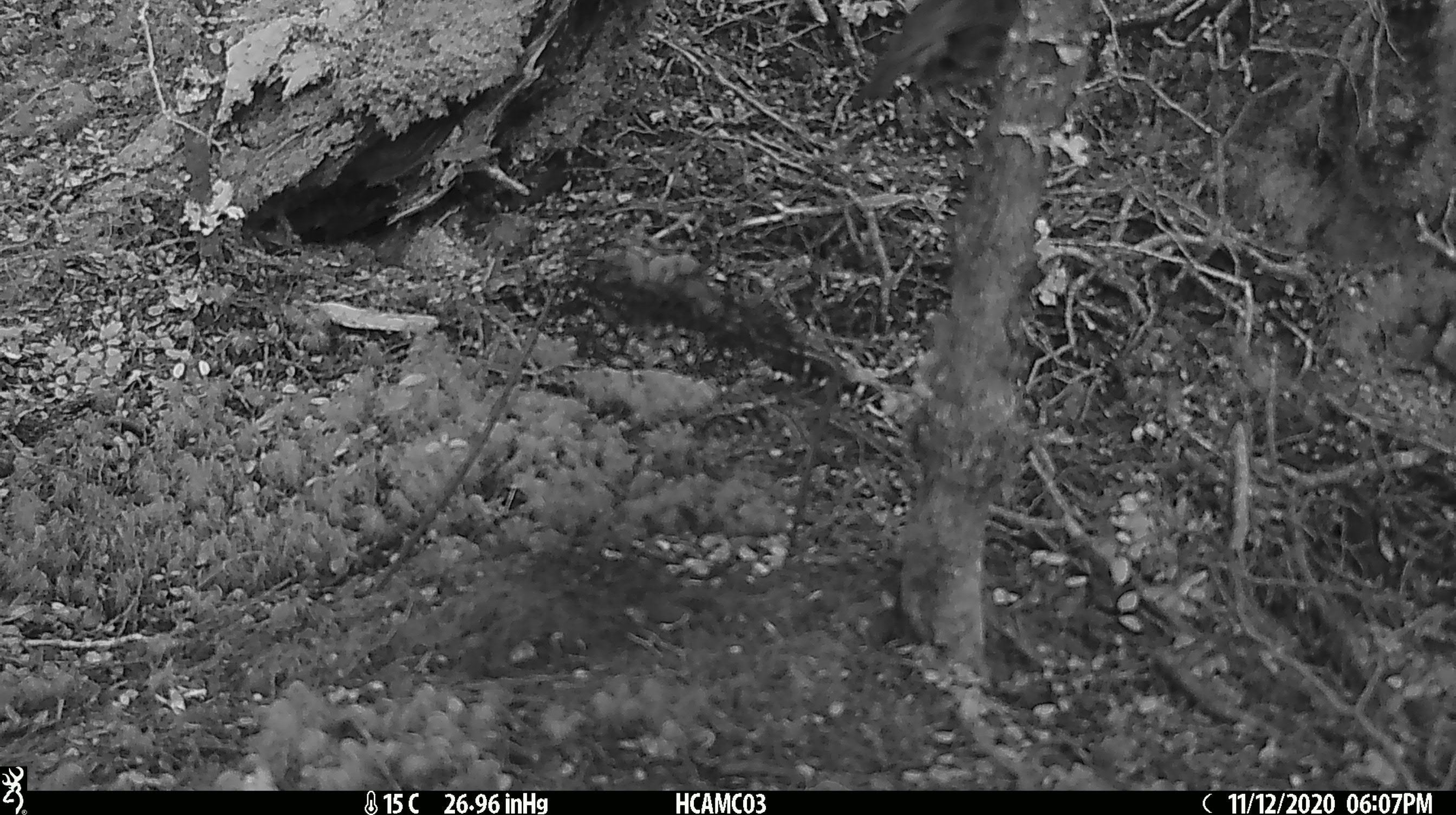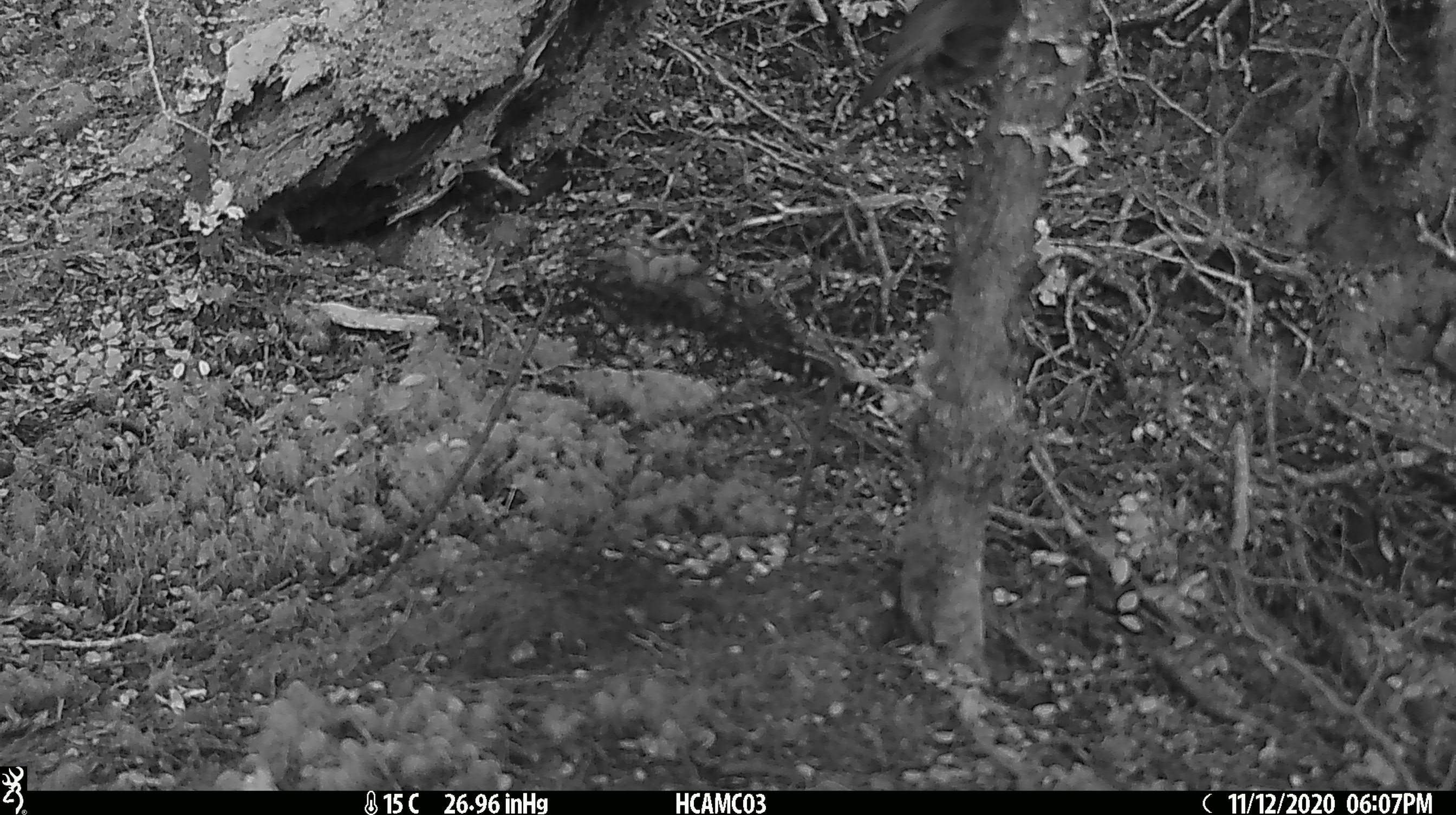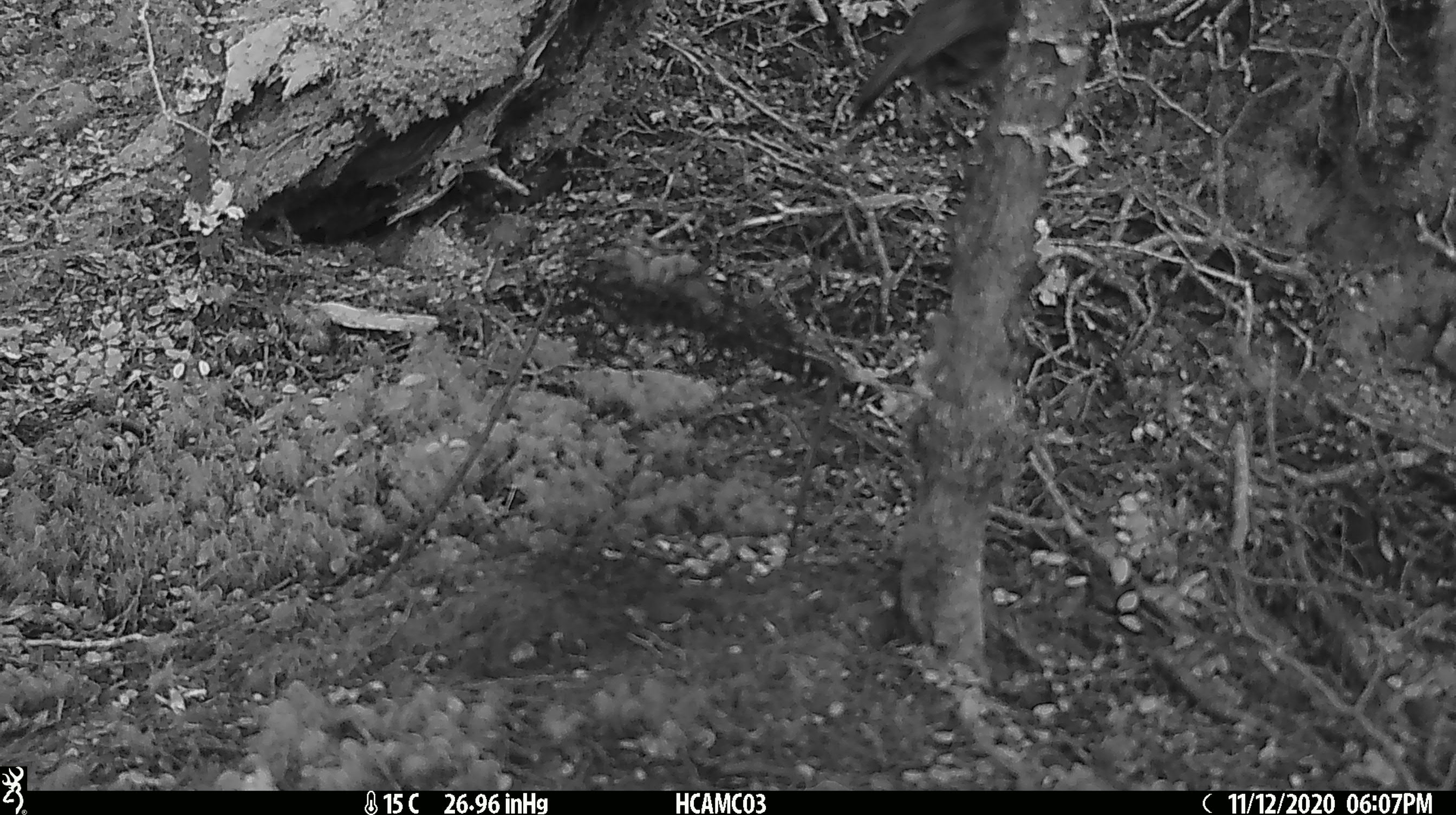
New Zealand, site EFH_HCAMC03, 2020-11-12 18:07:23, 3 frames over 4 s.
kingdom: Animalia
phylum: Chordata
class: Aves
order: Passeriformes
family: Petroicidae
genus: Petroica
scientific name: Petroica australis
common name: new zealand robin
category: robin